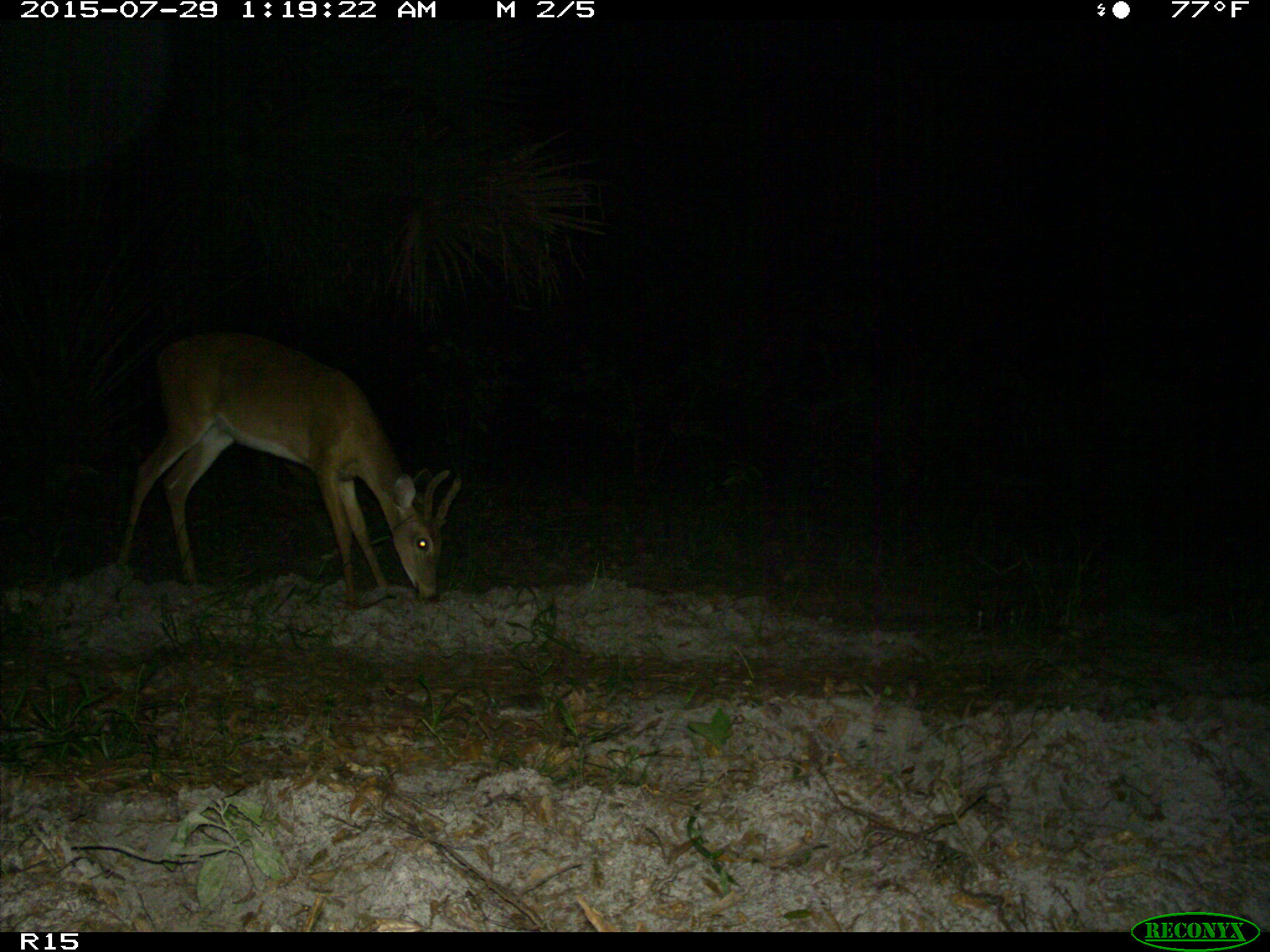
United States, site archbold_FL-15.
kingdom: Animalia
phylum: Chordata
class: Mammalia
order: Artiodactyla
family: Cervidae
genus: Odocoileus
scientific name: Odocoileus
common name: deer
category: unidentified deer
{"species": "unidentified deer (deer) (Odocoileus)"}